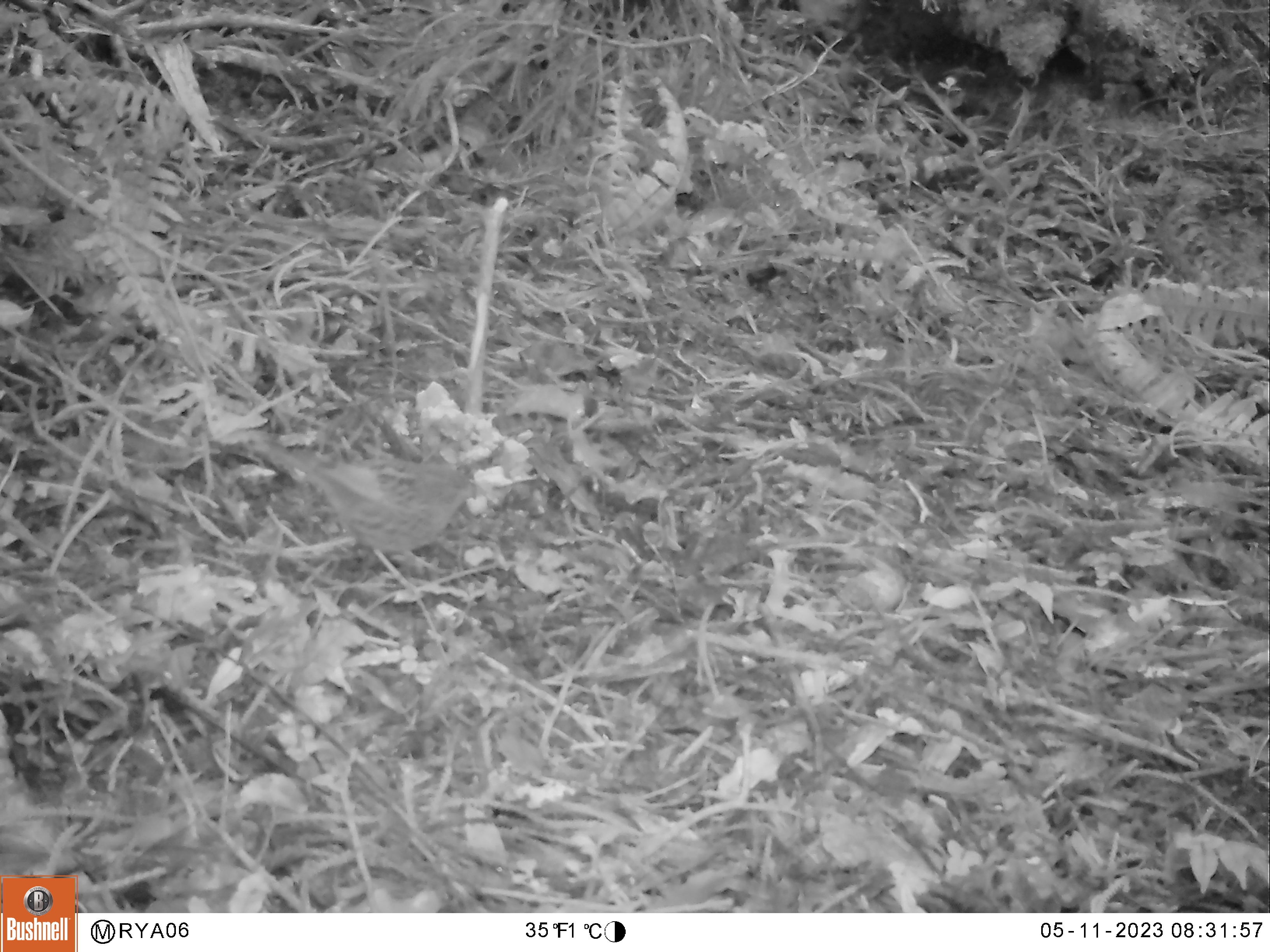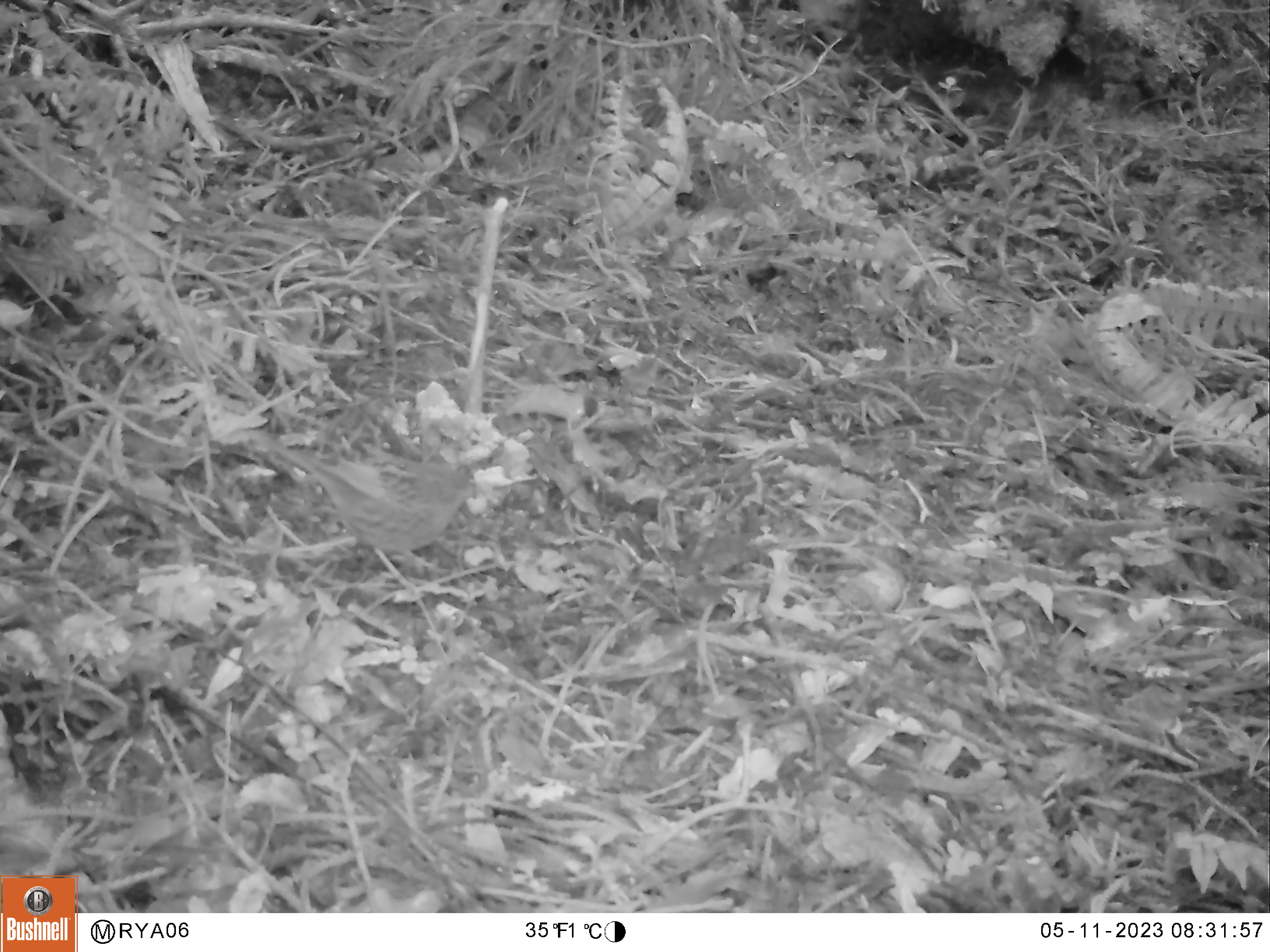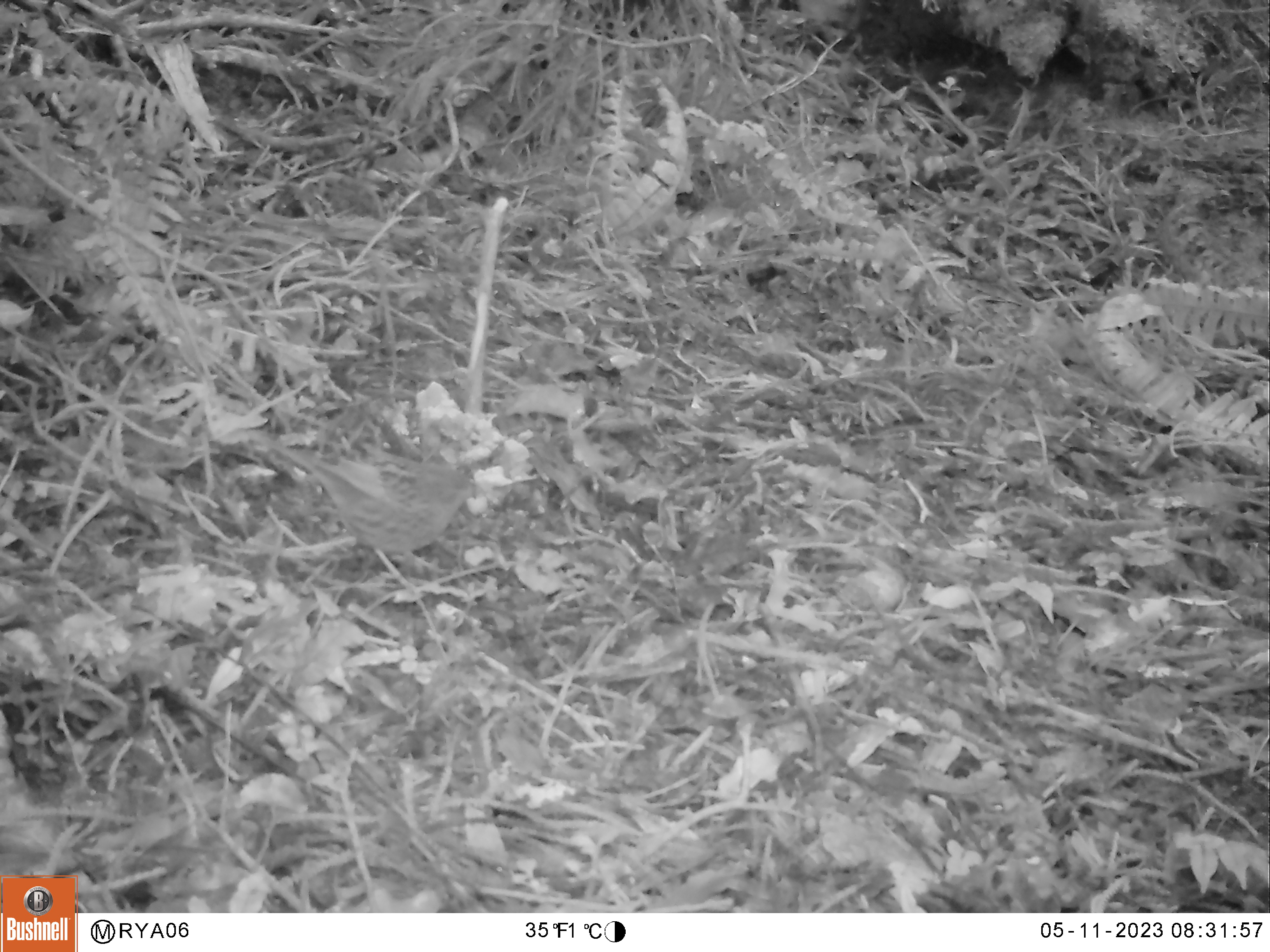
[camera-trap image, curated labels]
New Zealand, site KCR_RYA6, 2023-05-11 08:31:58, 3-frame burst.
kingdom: Animalia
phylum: Chordata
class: Aves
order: Passeriformes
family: Prunellidae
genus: Prunella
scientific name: Prunella modularis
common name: dunnock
Dunnock (Prunella modularis).